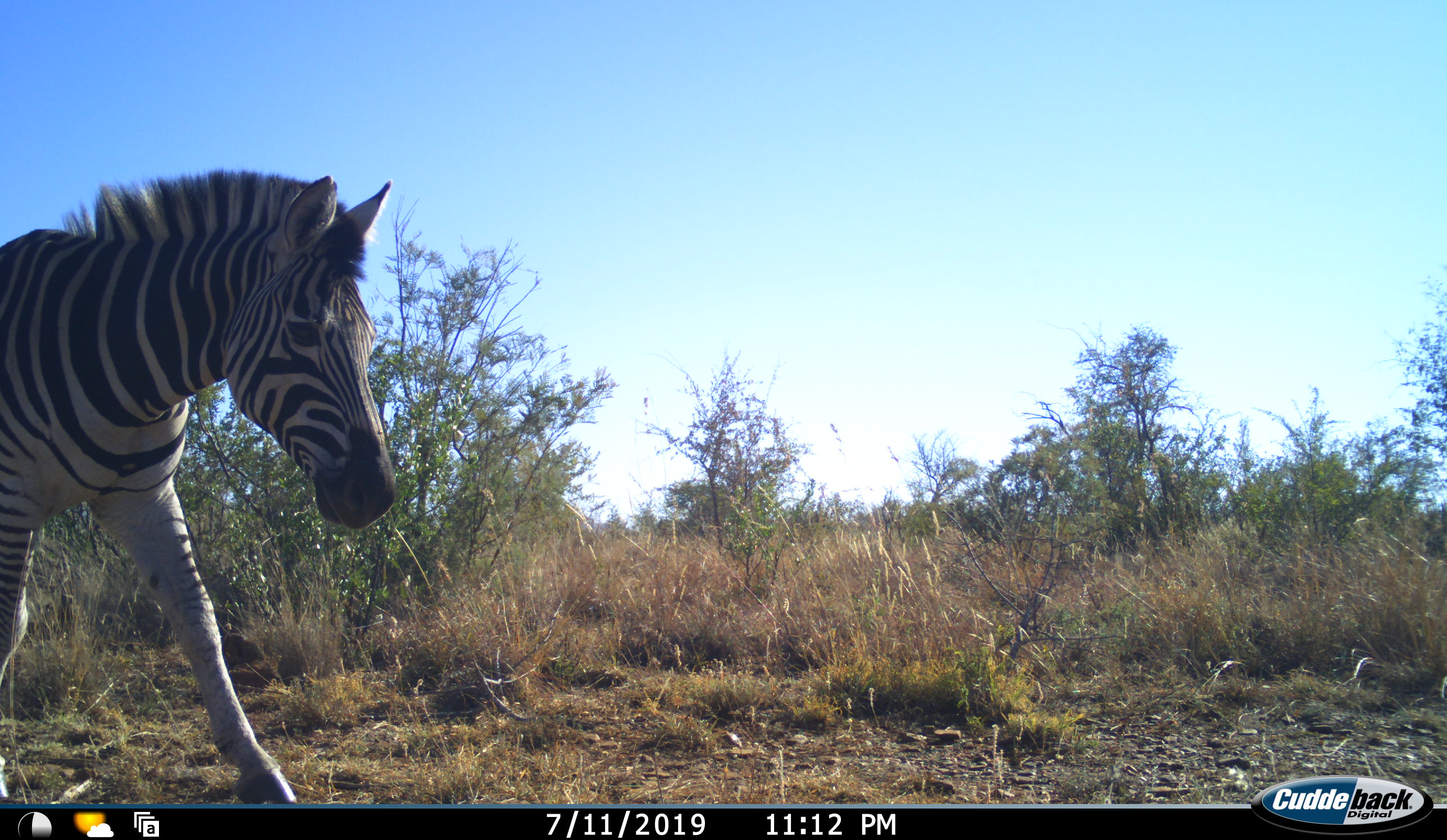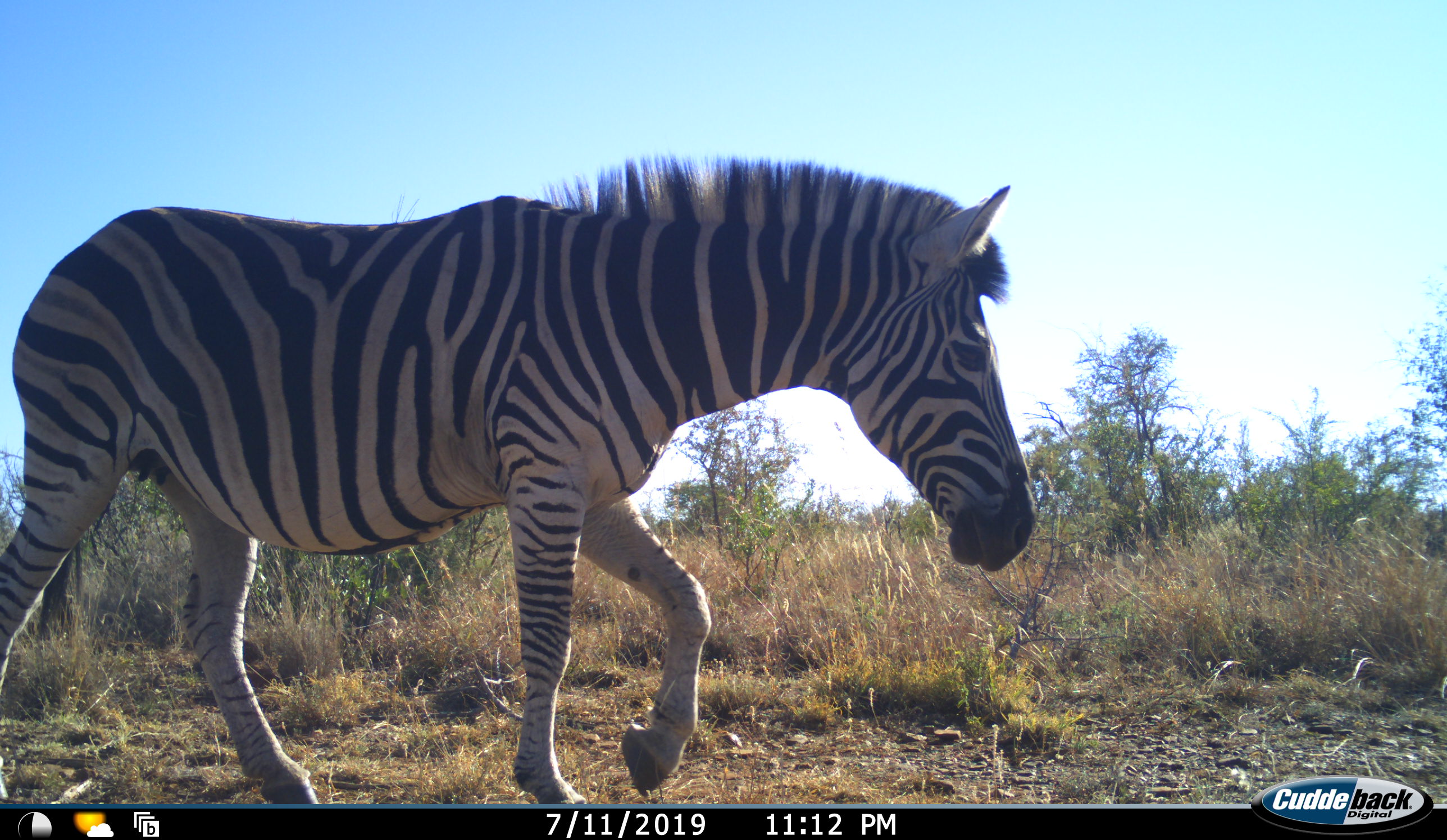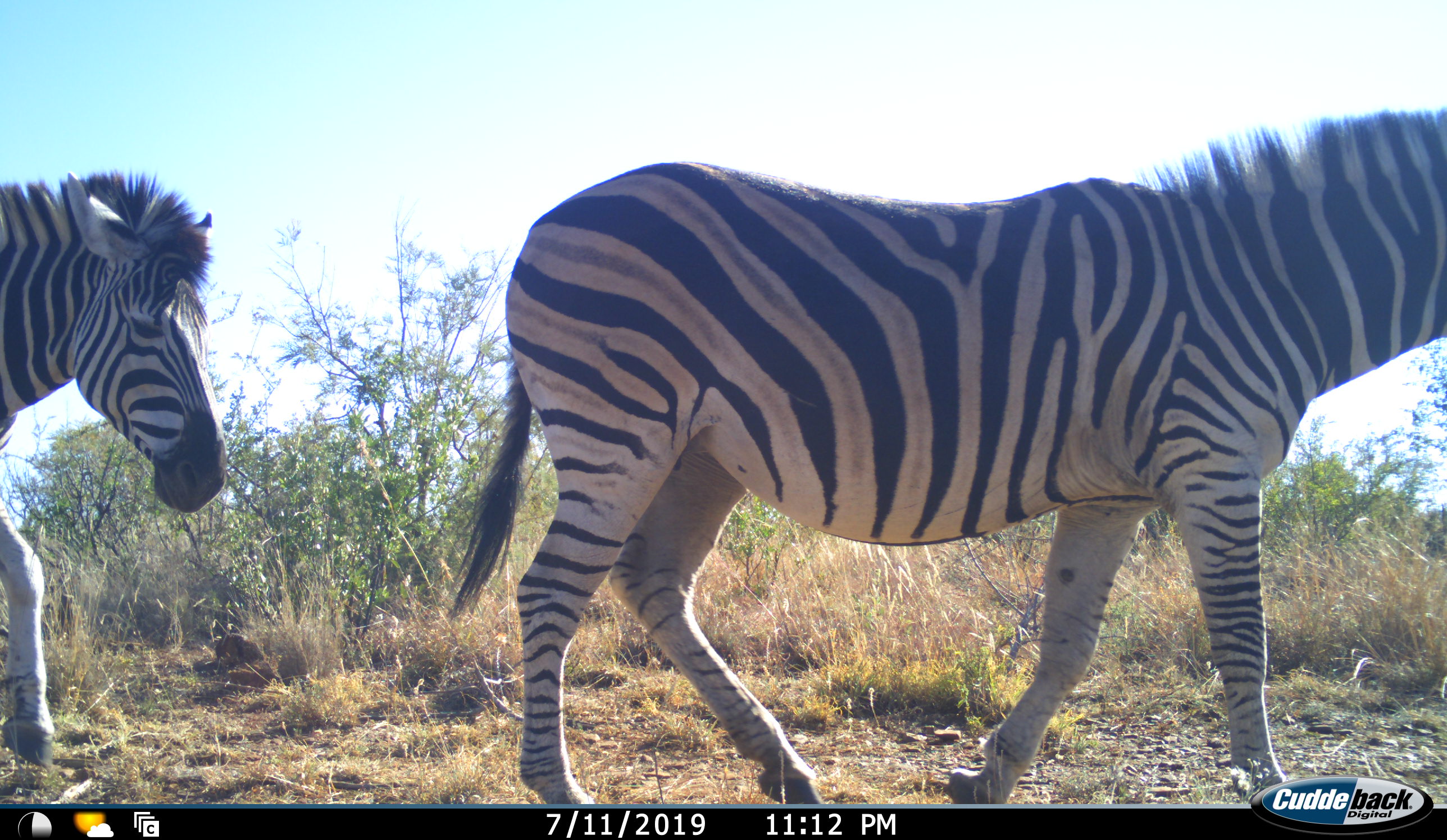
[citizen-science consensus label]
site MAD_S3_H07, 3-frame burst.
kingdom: Animalia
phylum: Chordata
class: Mammalia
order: Perissodactyla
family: Equidae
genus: Equus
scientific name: Equus quagga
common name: plains zebra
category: zebraplains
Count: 2.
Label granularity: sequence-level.